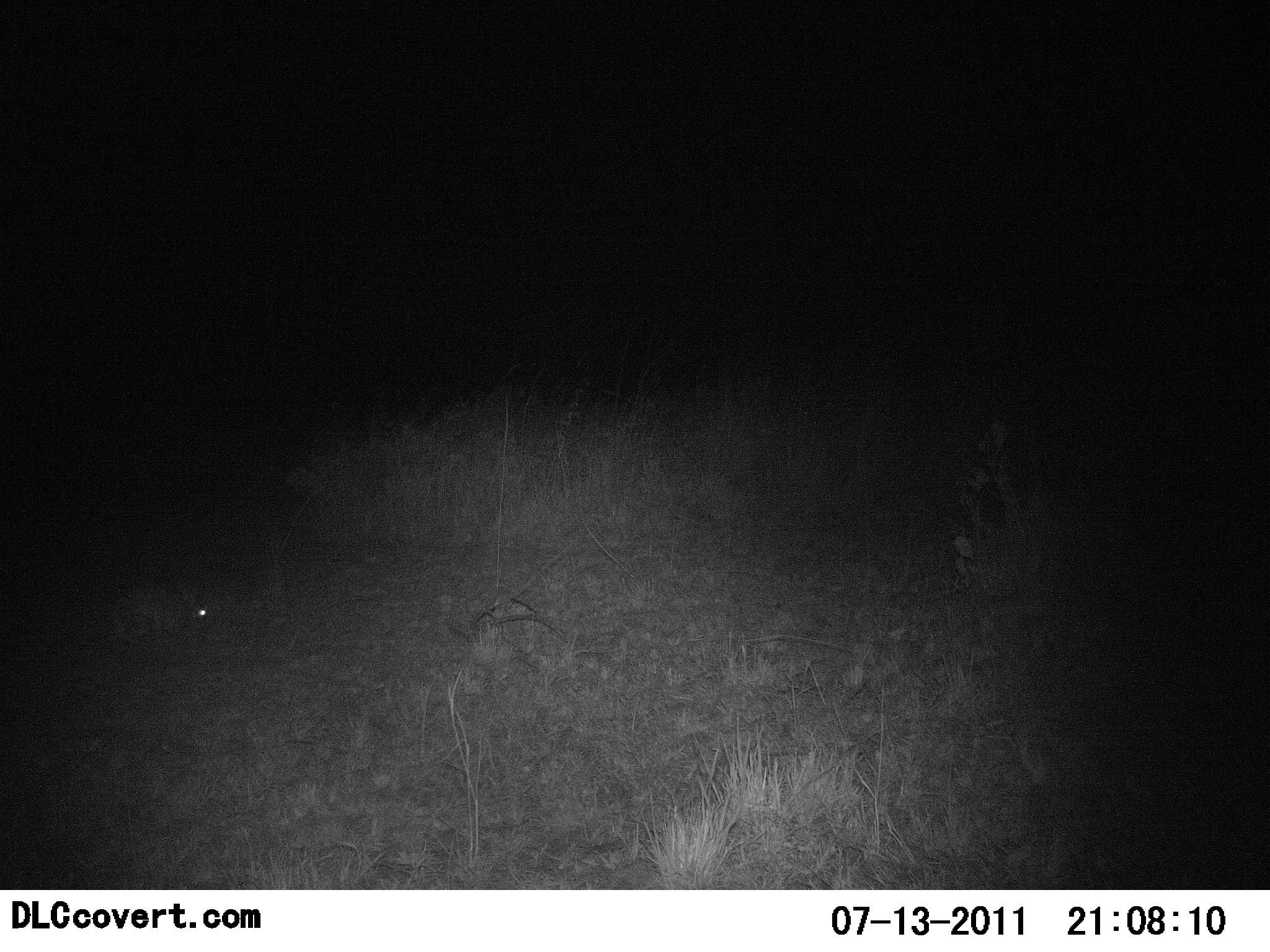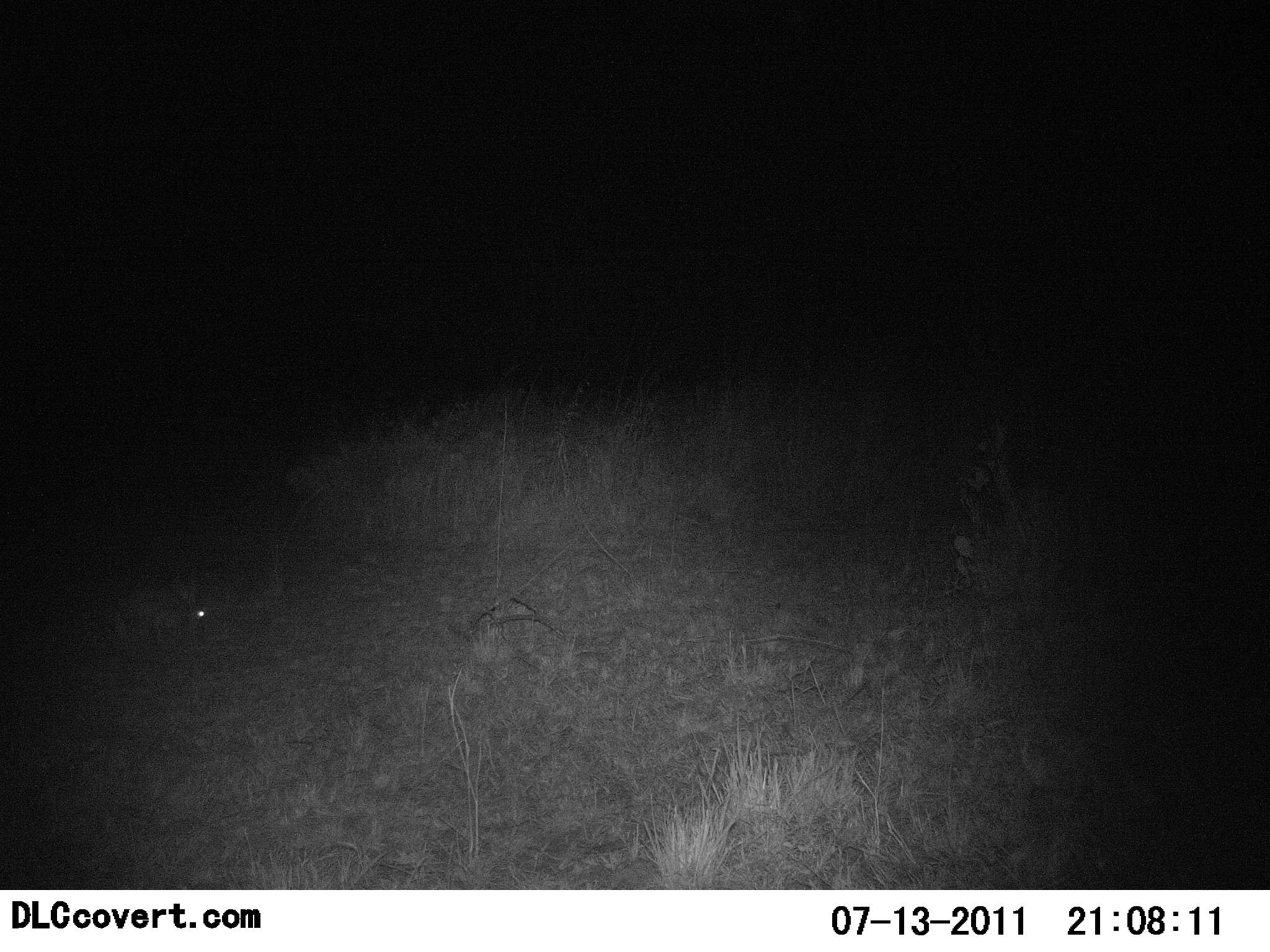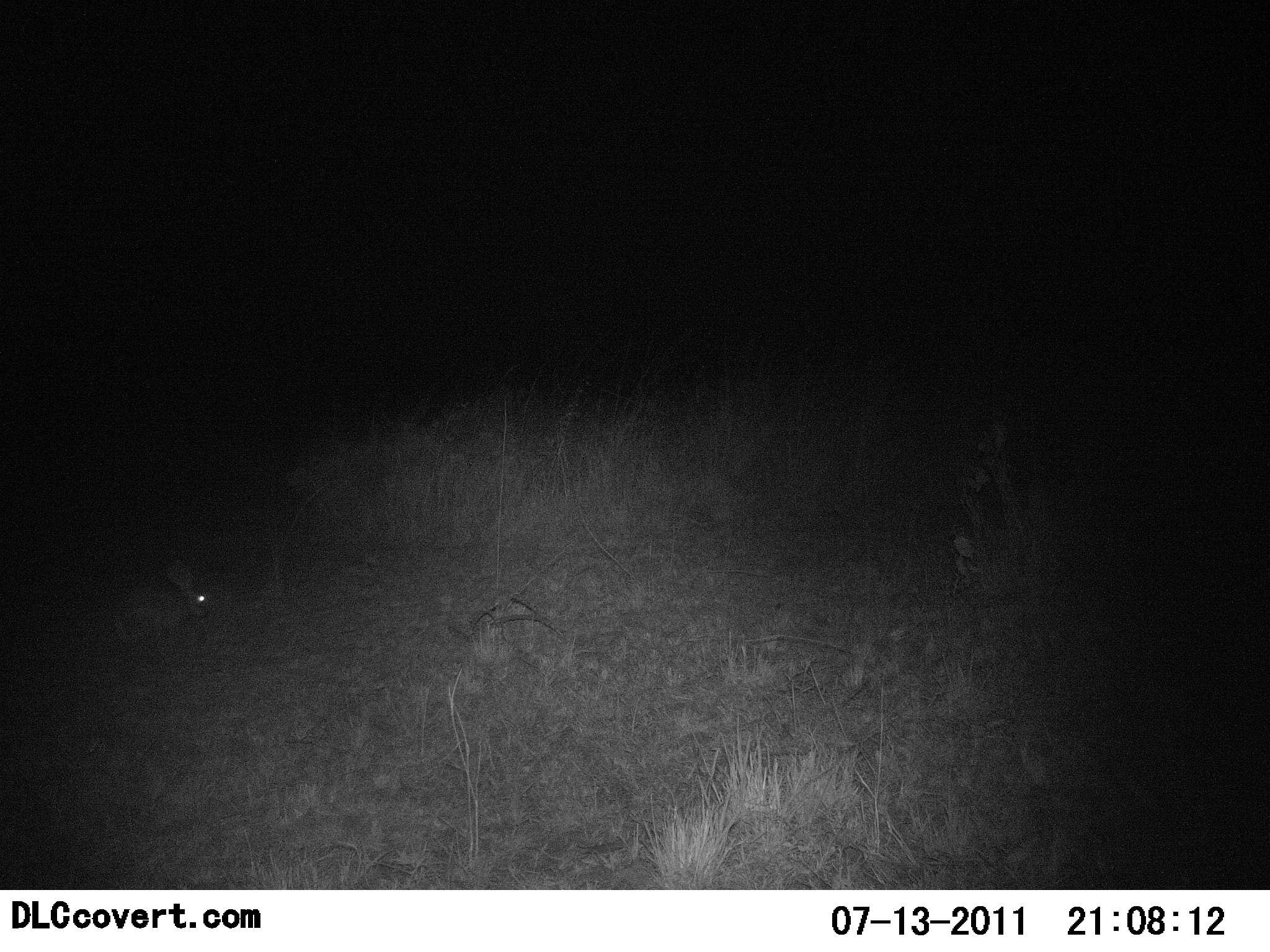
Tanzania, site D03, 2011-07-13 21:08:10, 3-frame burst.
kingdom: Animalia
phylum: Chordata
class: Mammalia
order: Lagomorpha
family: Leporidae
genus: Lepus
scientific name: Lepus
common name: hare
Hare (Lepus), count 1. Behavior (volunteer vote fractions): standing 20%, resting 0%, moving 0%, interacting 0%. Young present (vote fraction): 0%. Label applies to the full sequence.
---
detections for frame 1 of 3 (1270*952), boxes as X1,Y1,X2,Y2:
animal: 109,580,214,634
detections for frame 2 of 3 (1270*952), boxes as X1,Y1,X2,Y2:
animal: 100,572,208,640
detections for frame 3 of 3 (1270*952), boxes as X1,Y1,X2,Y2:
animal: 108,559,210,642